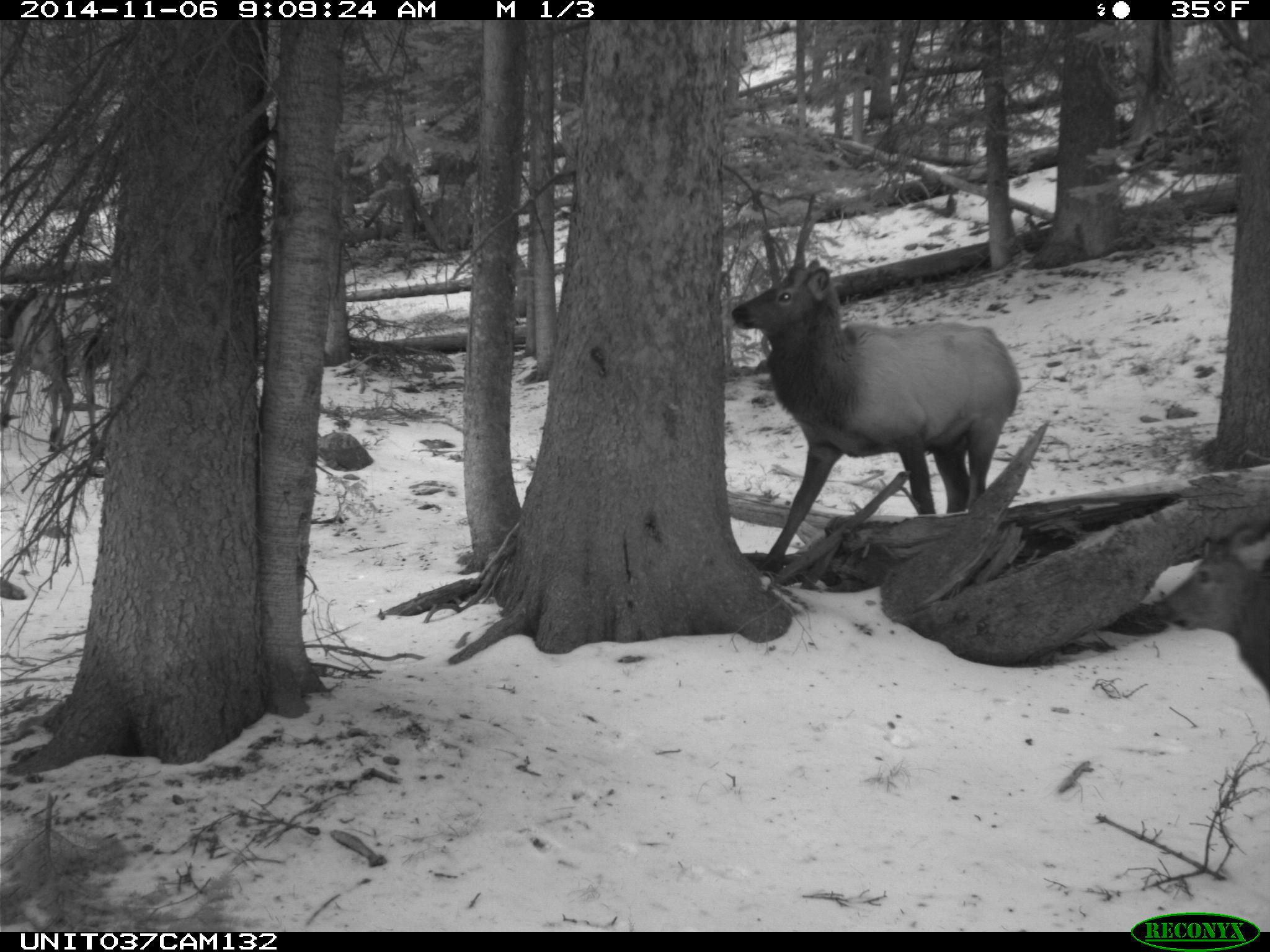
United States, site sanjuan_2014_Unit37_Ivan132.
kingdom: Animalia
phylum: Chordata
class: Mammalia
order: Artiodactyla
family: Cervidae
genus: Cervus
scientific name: Cervus elaphus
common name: red deer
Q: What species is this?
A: Cervus elaphus (red deer).